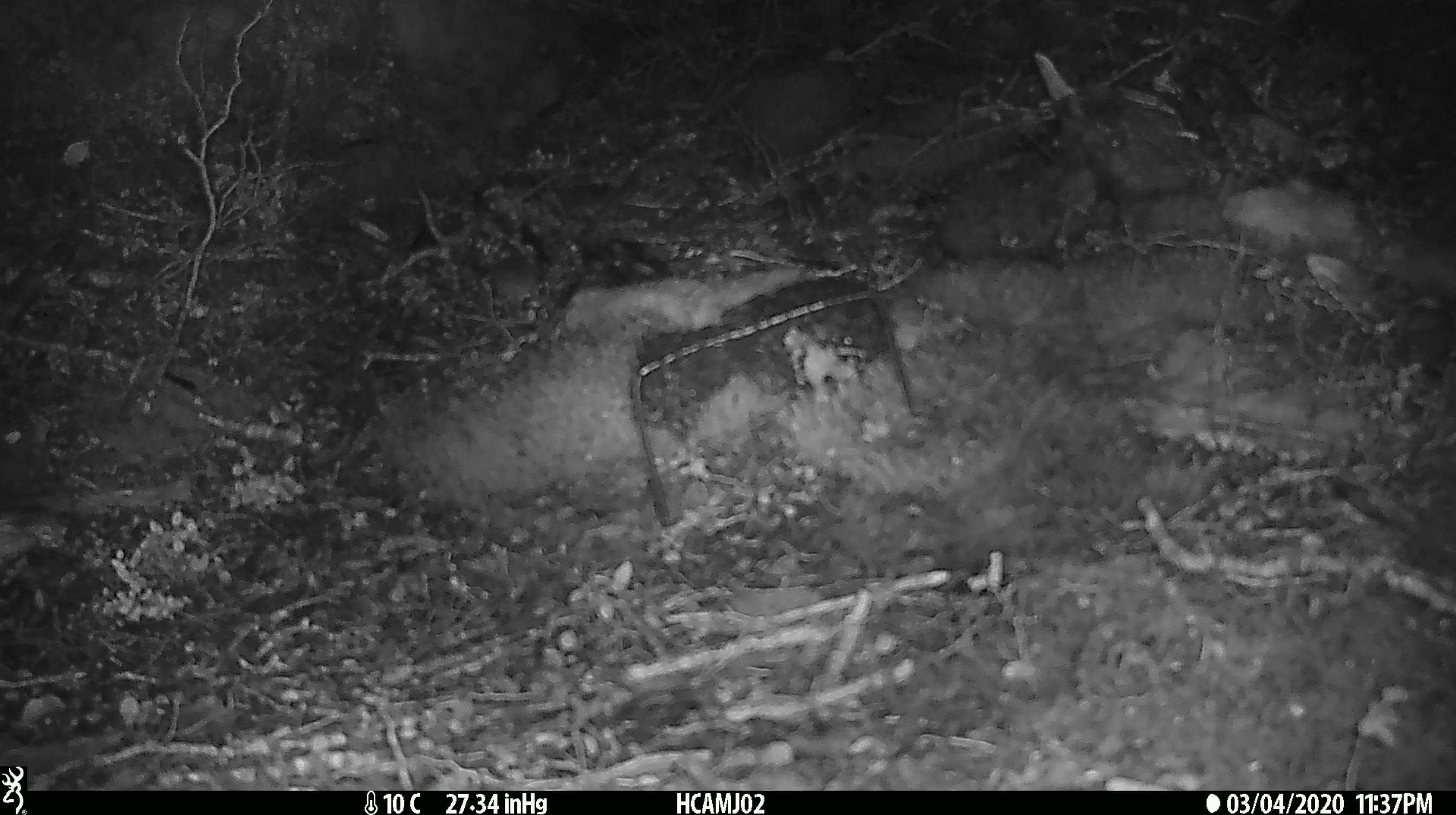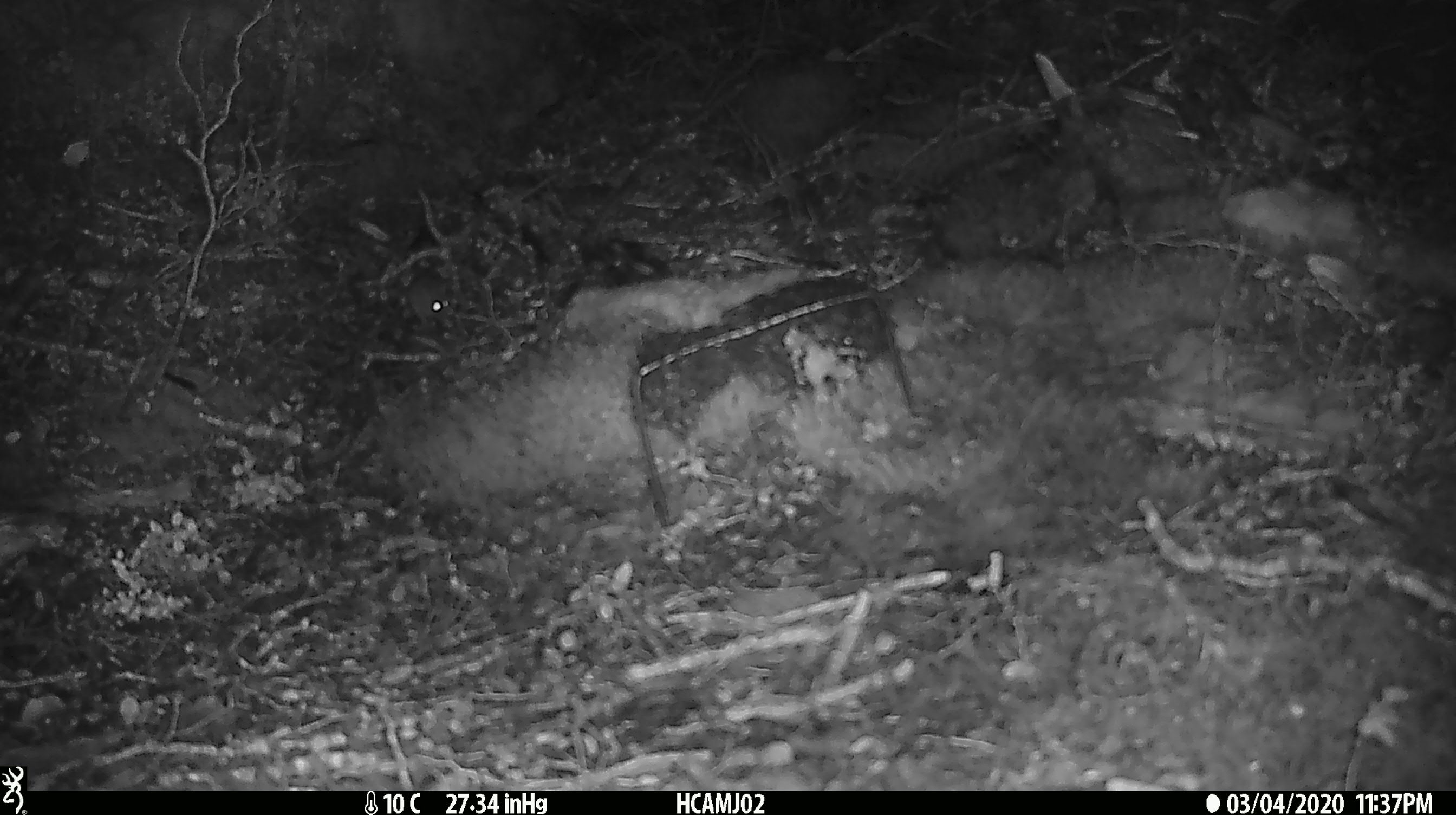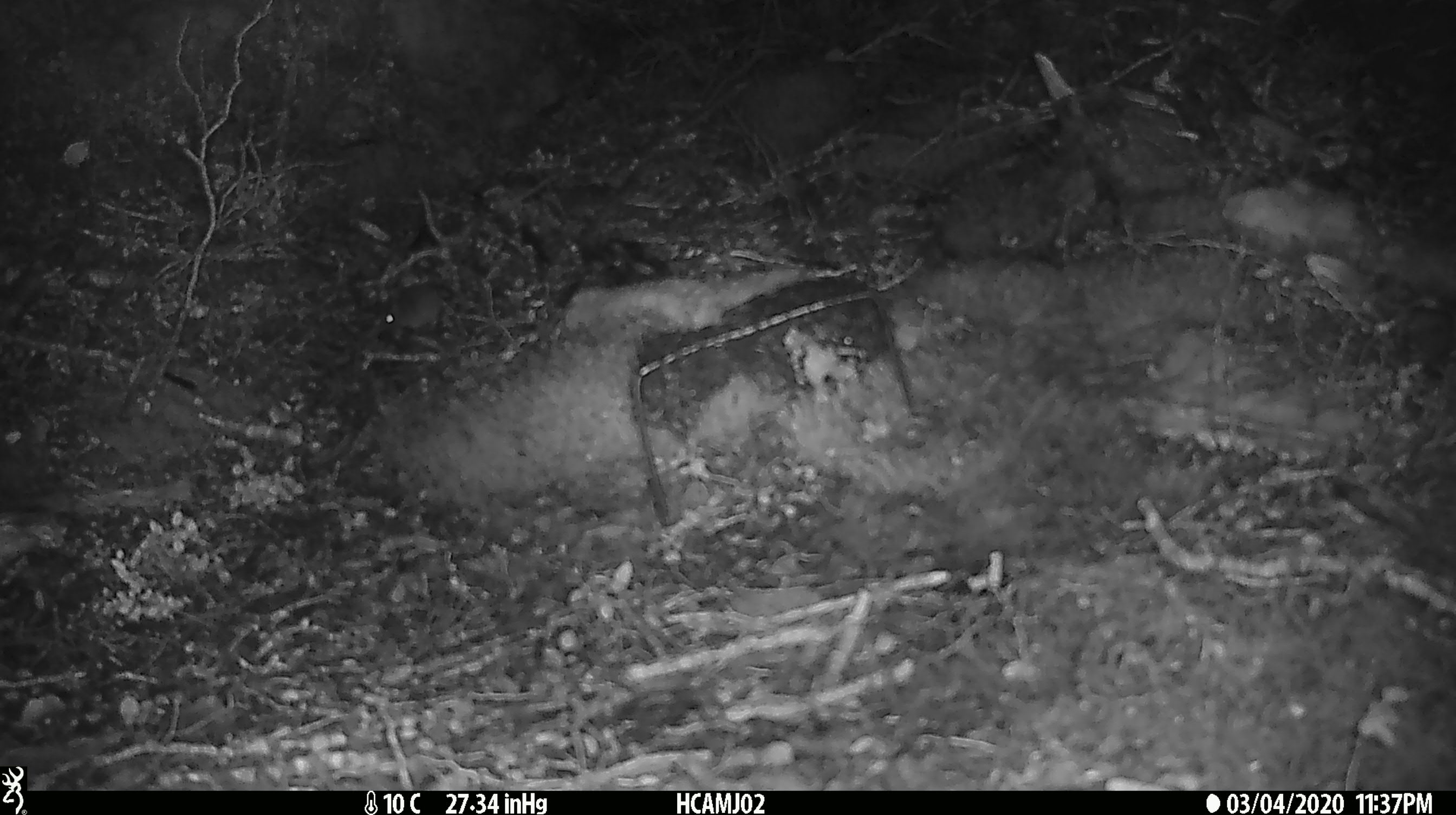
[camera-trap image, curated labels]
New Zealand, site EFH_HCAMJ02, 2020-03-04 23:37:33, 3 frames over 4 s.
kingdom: Animalia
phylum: Chordata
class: Mammalia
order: Rodentia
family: Muridae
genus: Mus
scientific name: Mus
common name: mouse